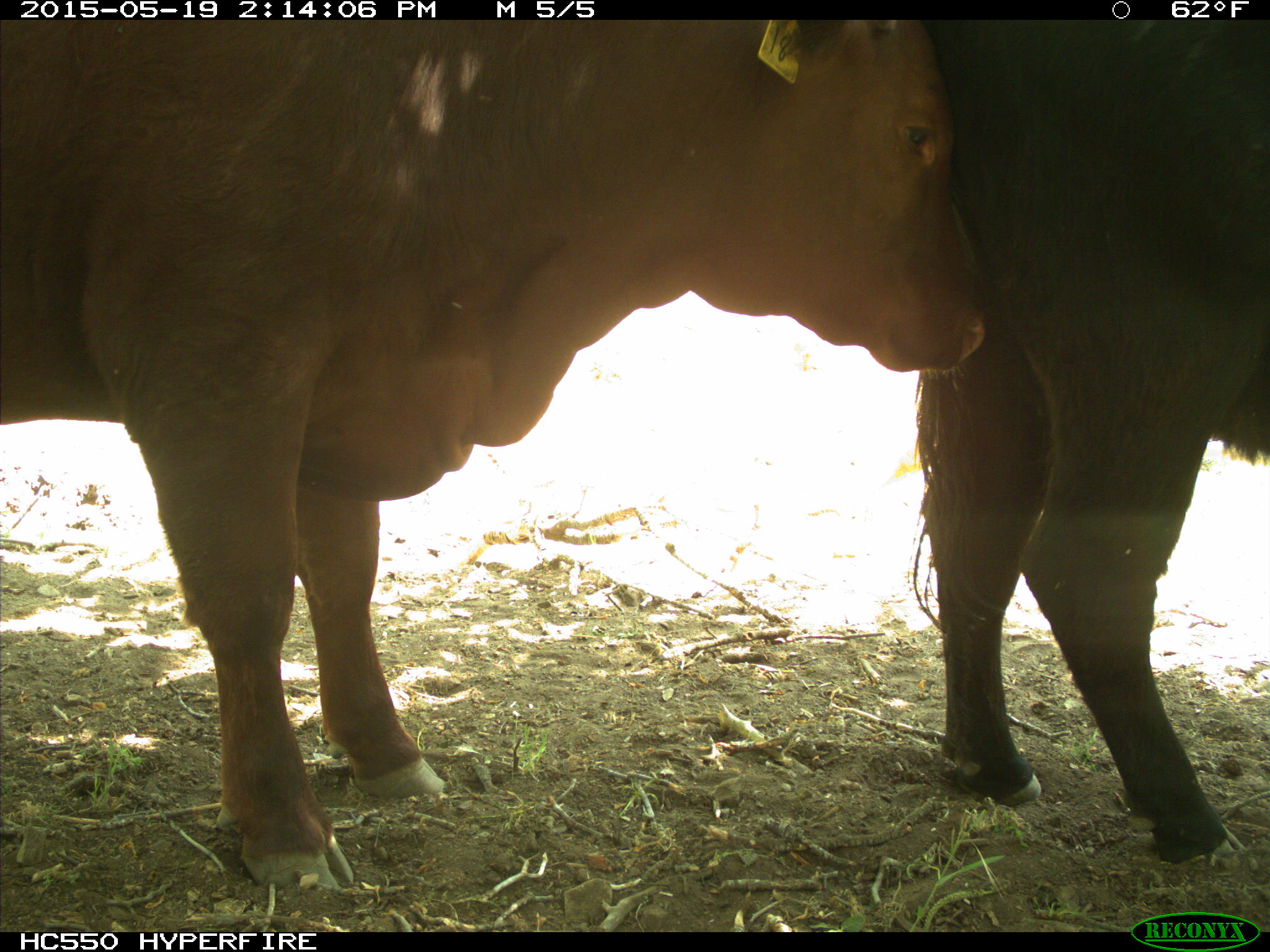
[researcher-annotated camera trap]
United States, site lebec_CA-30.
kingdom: Animalia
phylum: Chordata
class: Mammalia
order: Artiodactyla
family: Bovidae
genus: Bos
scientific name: Bos taurus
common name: domestic cow